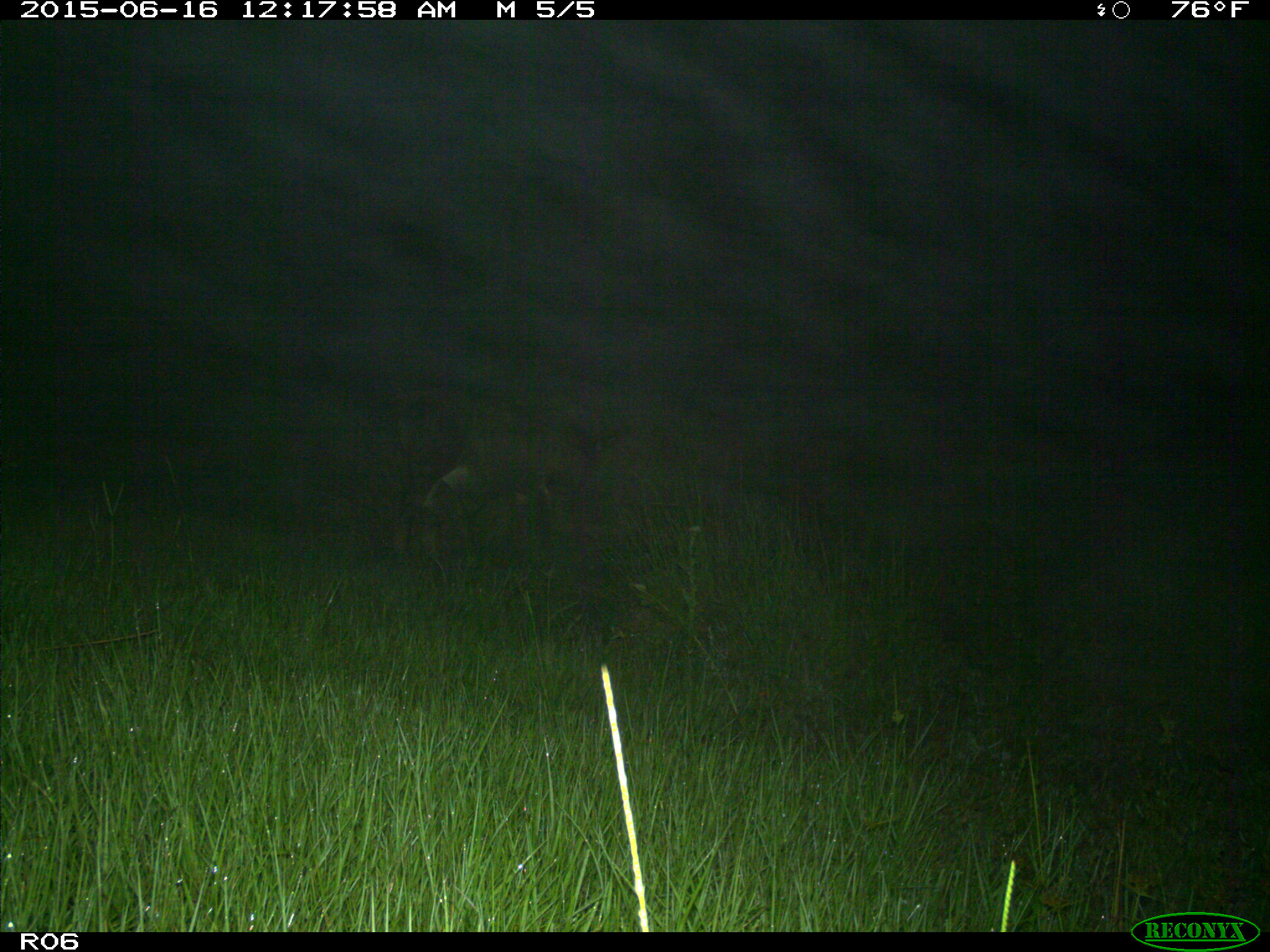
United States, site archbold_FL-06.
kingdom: Animalia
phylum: Chordata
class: Mammalia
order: Artiodactyla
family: Bovidae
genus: Bos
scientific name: Bos taurus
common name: domestic cow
Bos taurus (domestic cow).